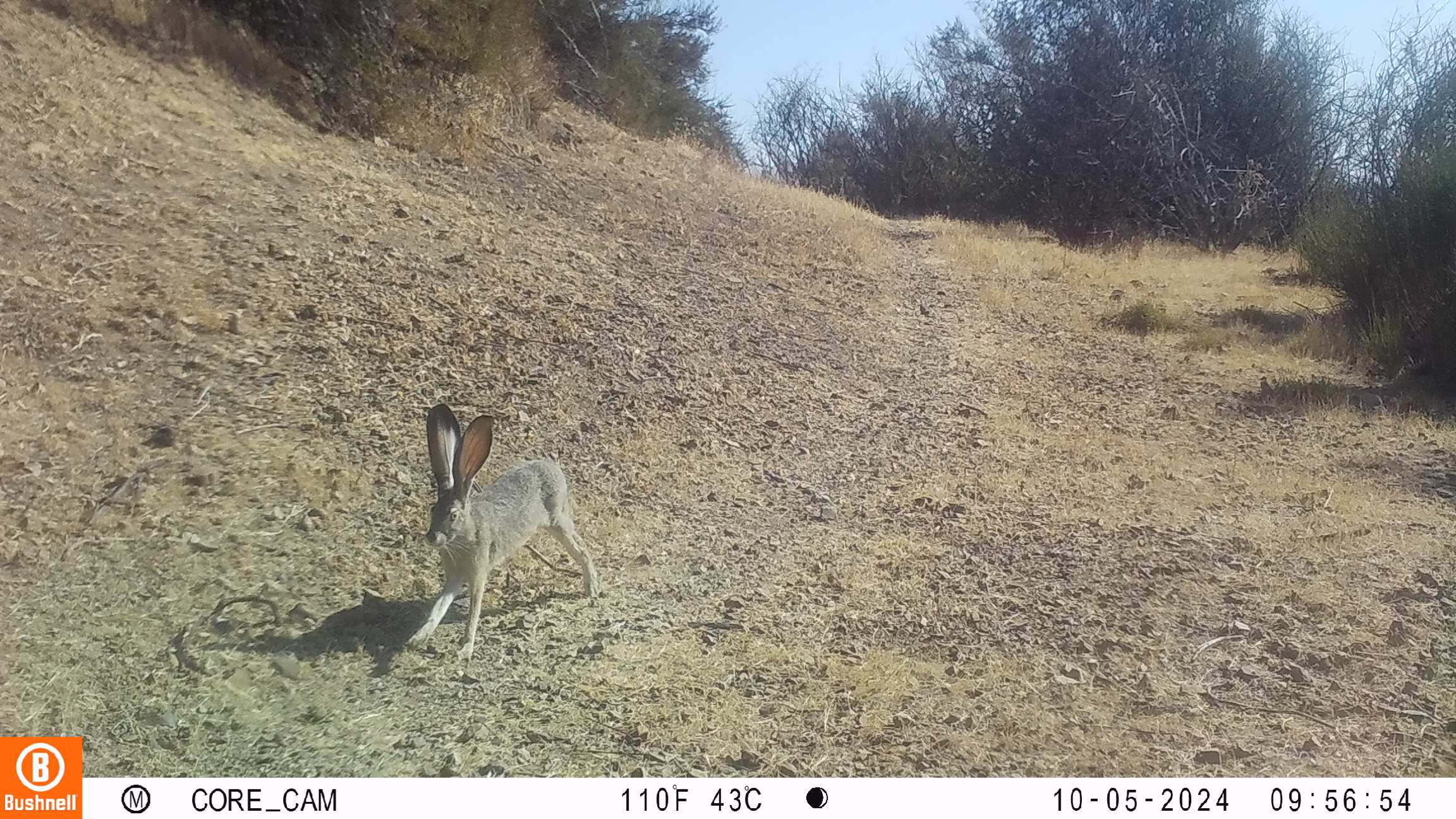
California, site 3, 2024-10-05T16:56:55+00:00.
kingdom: Animalia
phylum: Chordata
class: Mammalia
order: Lagomorpha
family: Leporidae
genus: Lepus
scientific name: Lepus californicus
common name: black-tailed jackrabbit